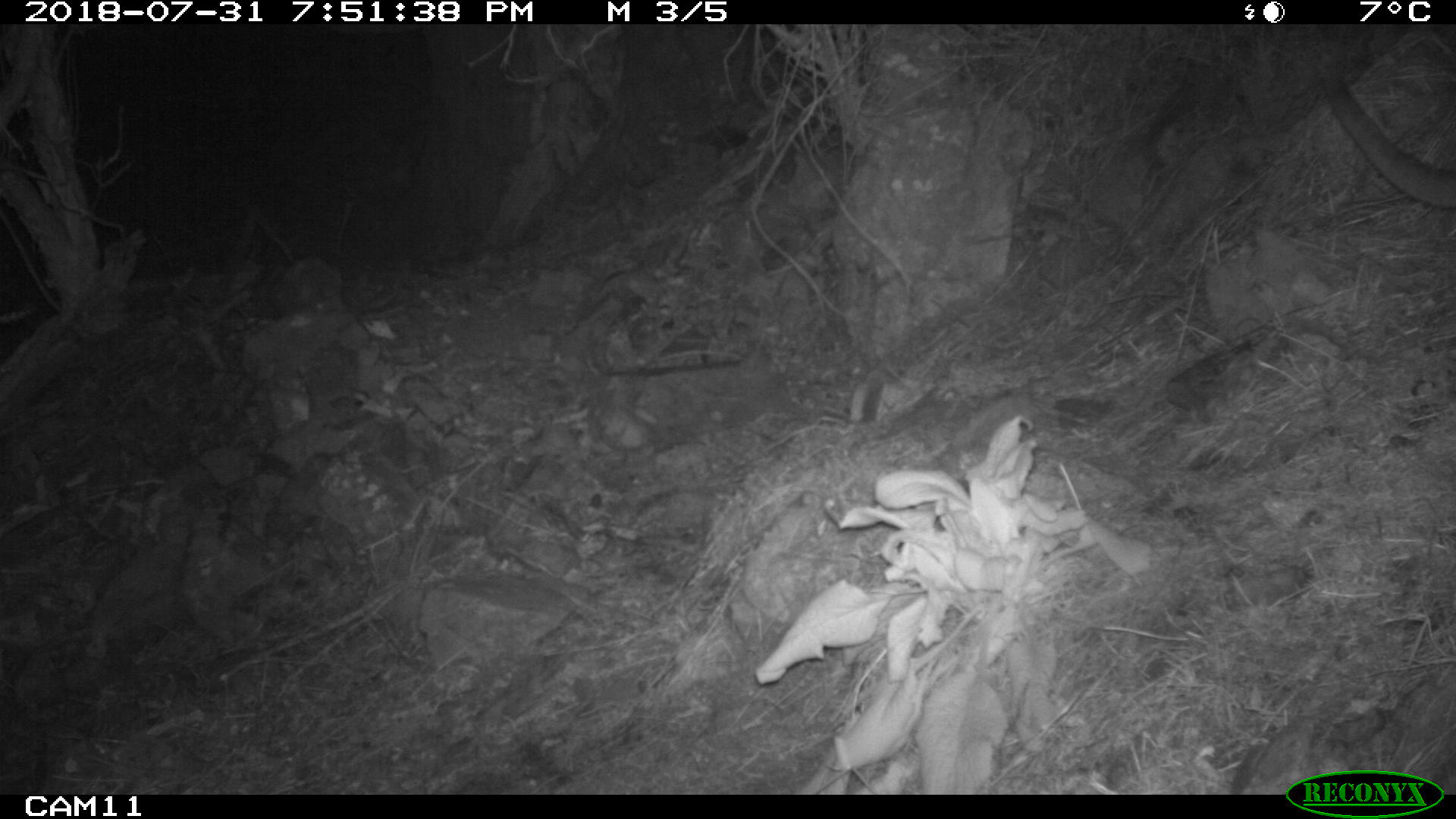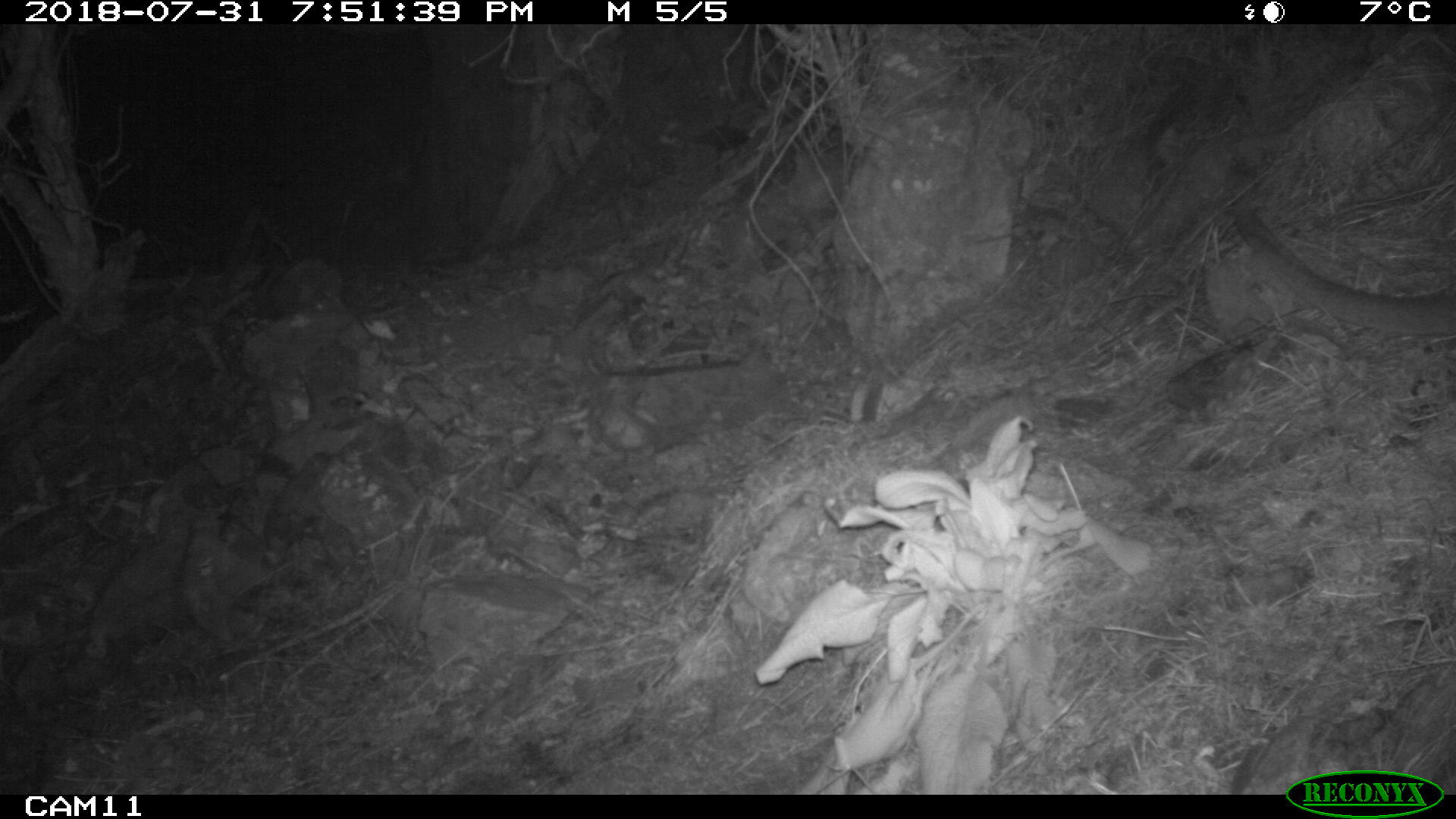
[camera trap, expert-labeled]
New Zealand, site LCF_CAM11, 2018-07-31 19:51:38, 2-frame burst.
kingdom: Animalia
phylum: Chordata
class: Mammalia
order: Diprotodontia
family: Macropodidae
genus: Notamacropus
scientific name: Notamacropus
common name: wallaby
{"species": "wallaby (Notamacropus)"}